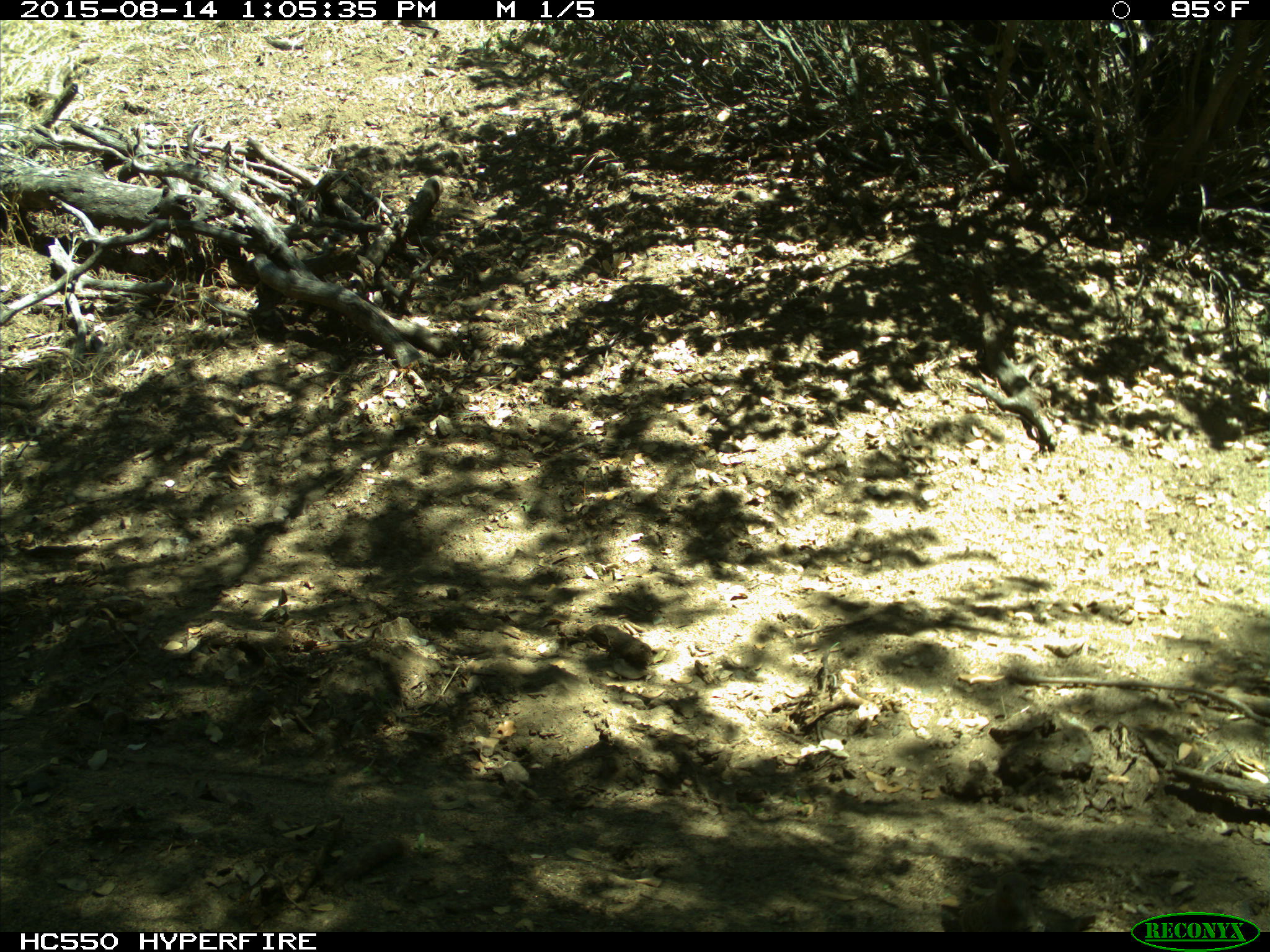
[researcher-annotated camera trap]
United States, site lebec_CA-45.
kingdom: Animalia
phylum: Chordata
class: Aves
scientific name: Aves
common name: birds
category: unidentified bird